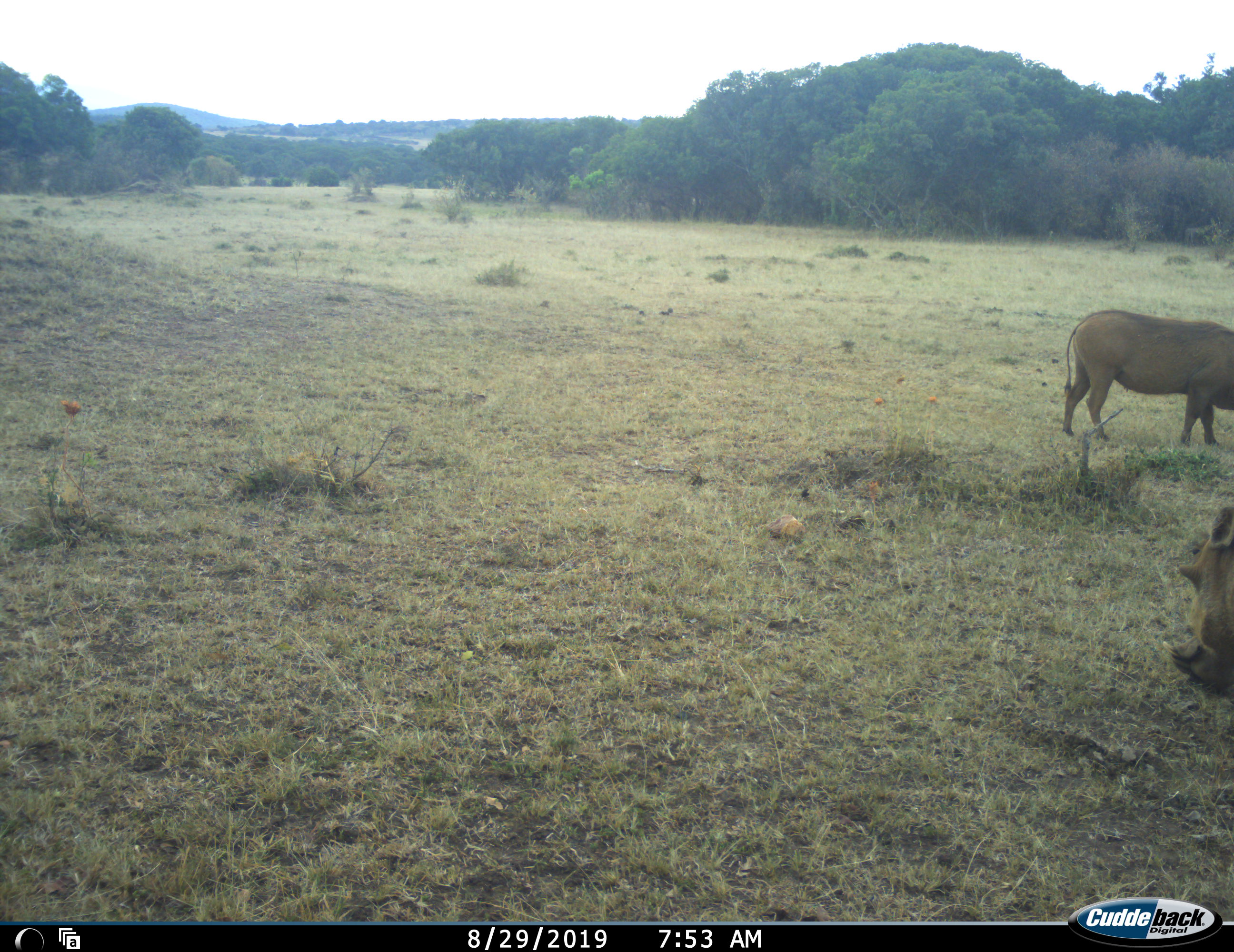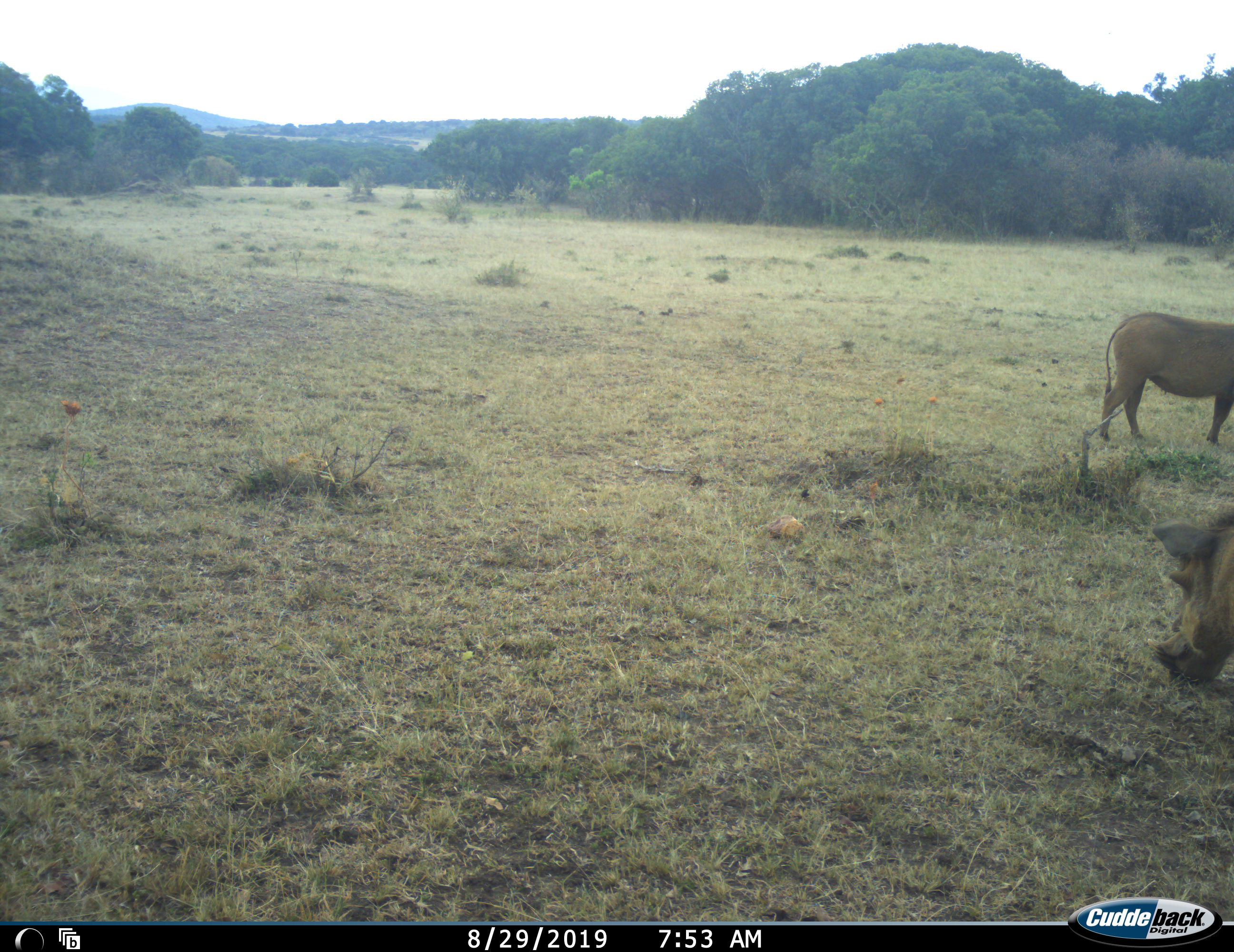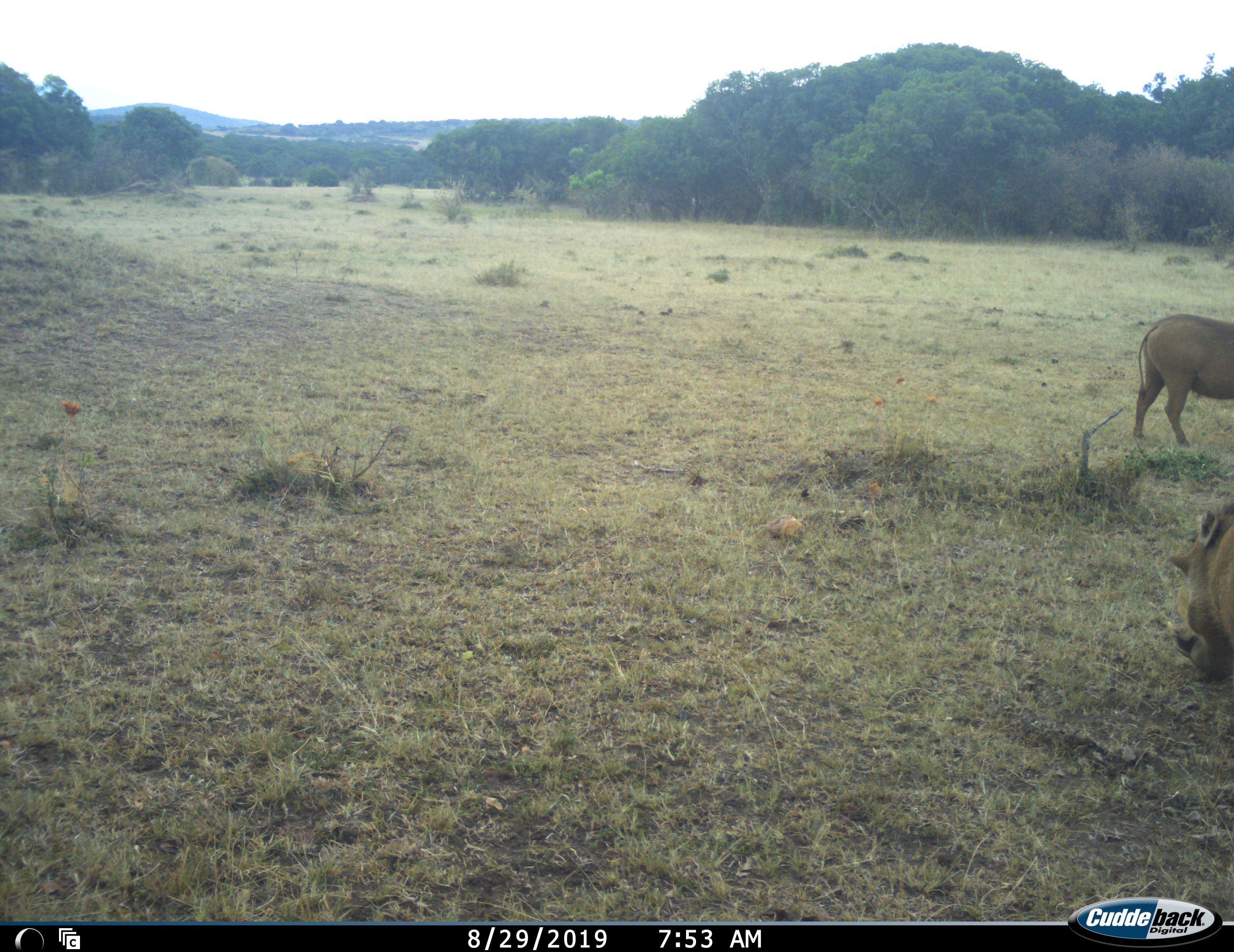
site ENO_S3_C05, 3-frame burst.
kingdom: Animalia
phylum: Chordata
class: Mammalia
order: Artiodactyla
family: Suidae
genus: Phacochoerus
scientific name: Phacochoerus africanus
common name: warthog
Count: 2.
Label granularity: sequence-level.